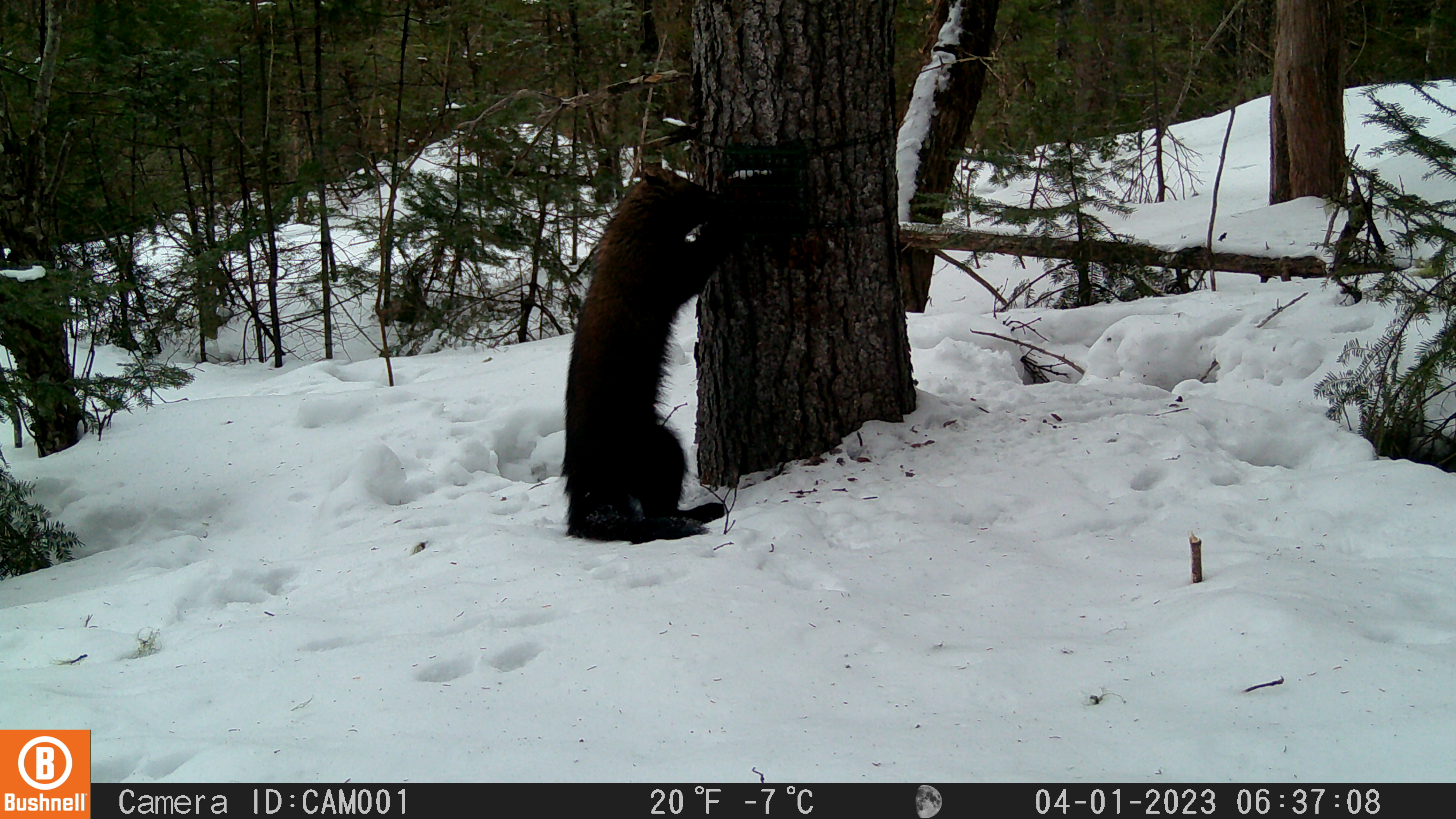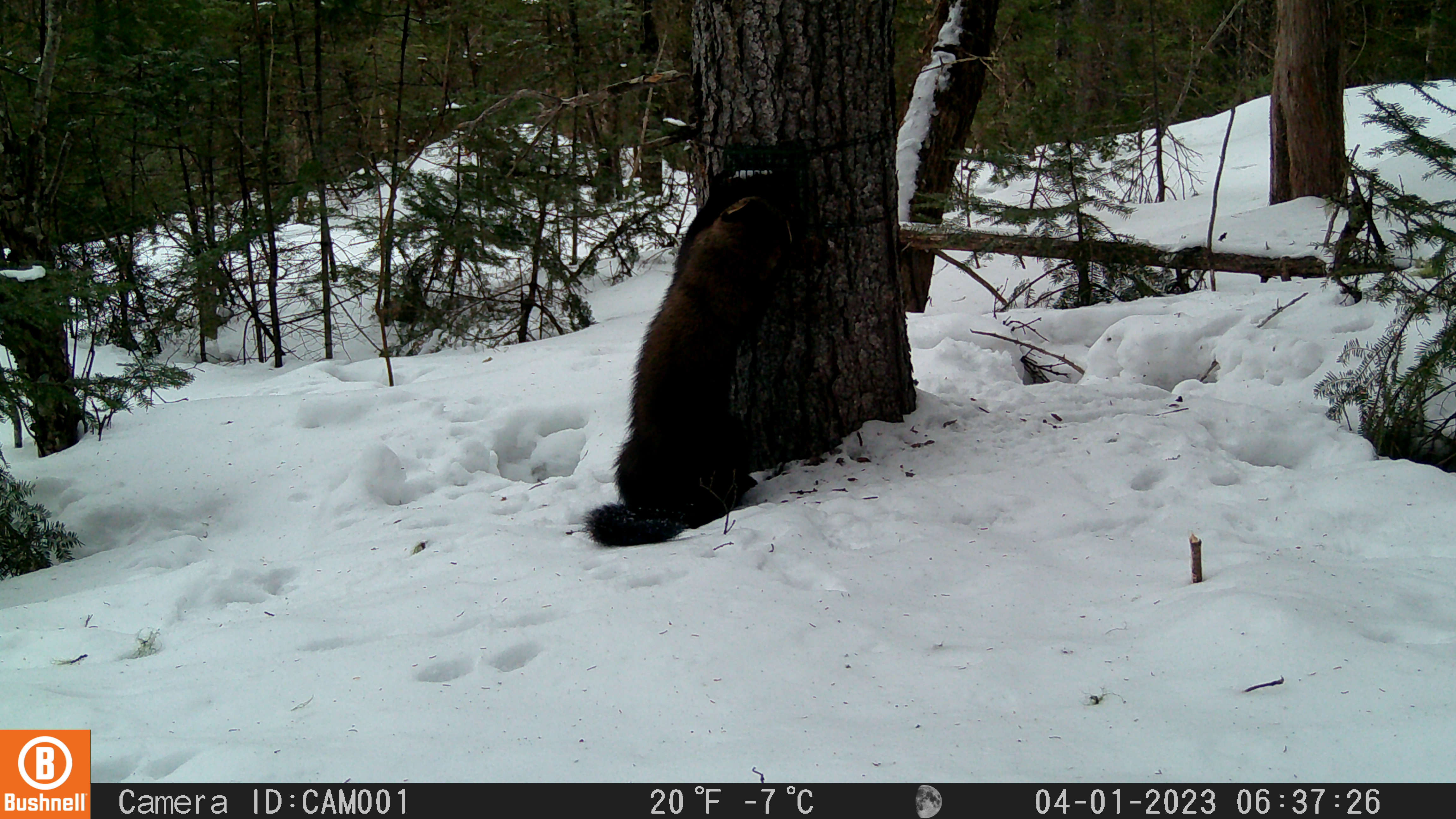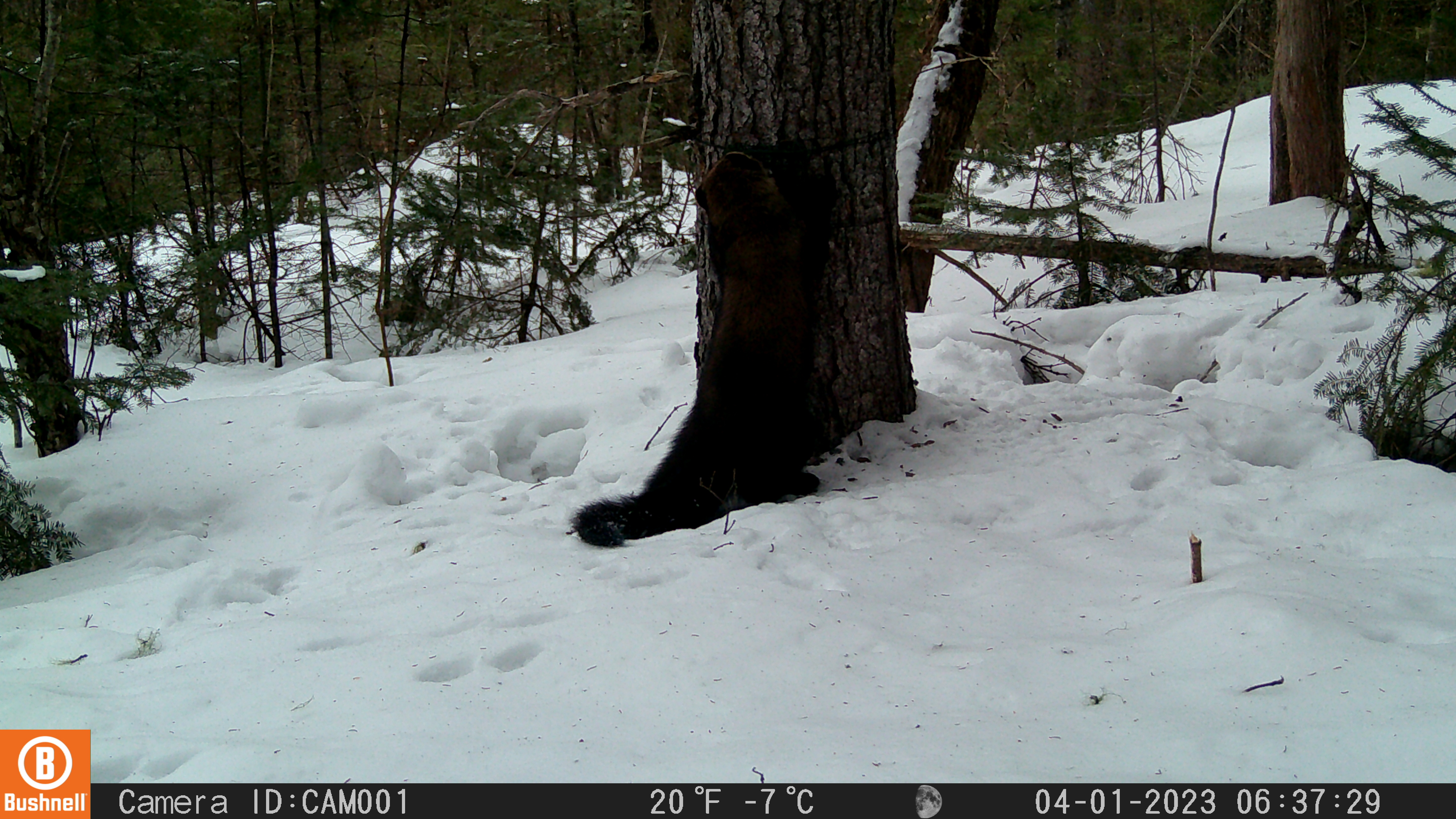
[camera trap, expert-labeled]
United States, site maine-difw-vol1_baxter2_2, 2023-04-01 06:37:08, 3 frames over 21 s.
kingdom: Animalia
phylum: Chordata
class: Mammalia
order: Carnivora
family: Mustelidae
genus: Pekania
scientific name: Pekania pennanti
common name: fisher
Fisher (Pekania pennanti).